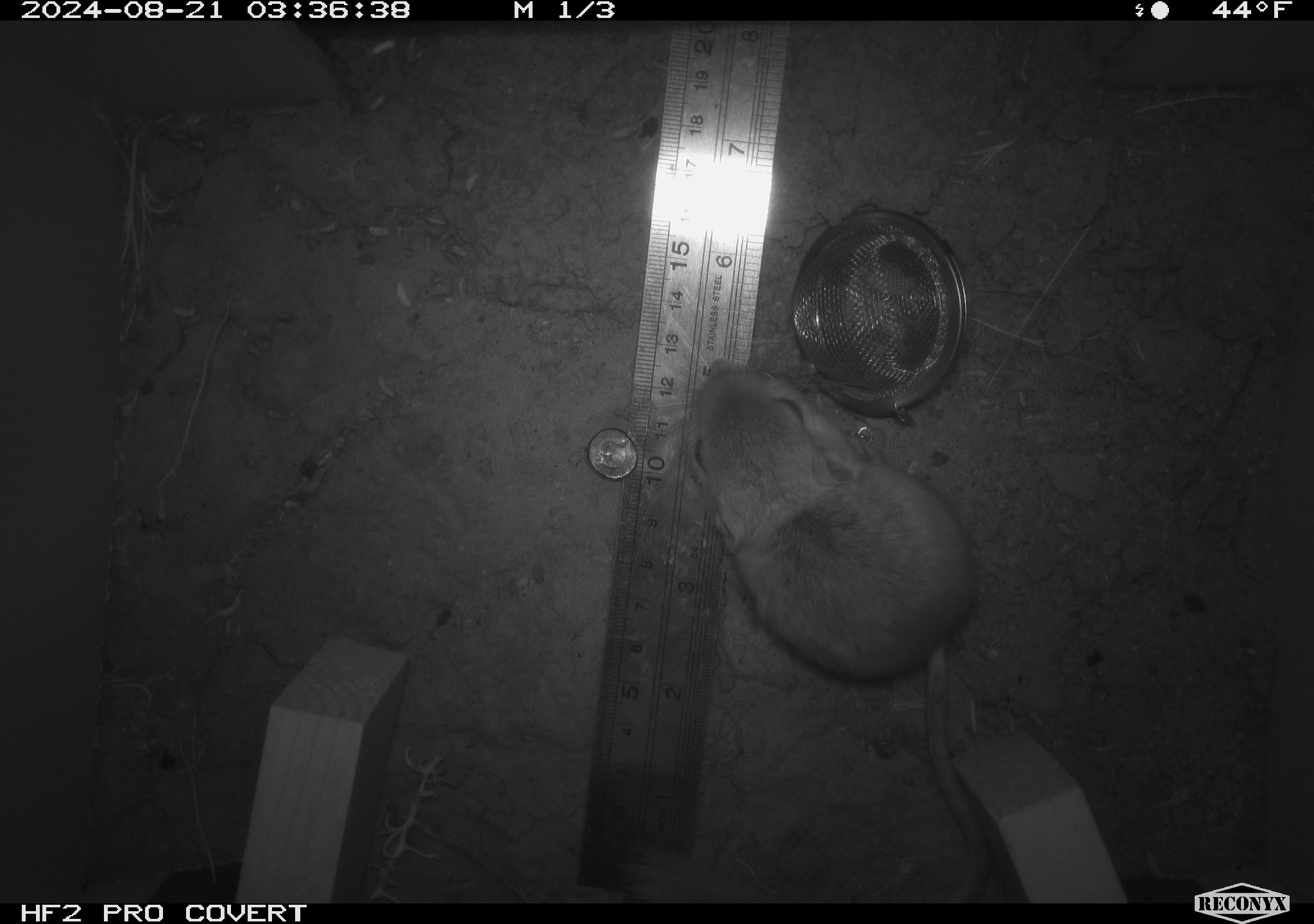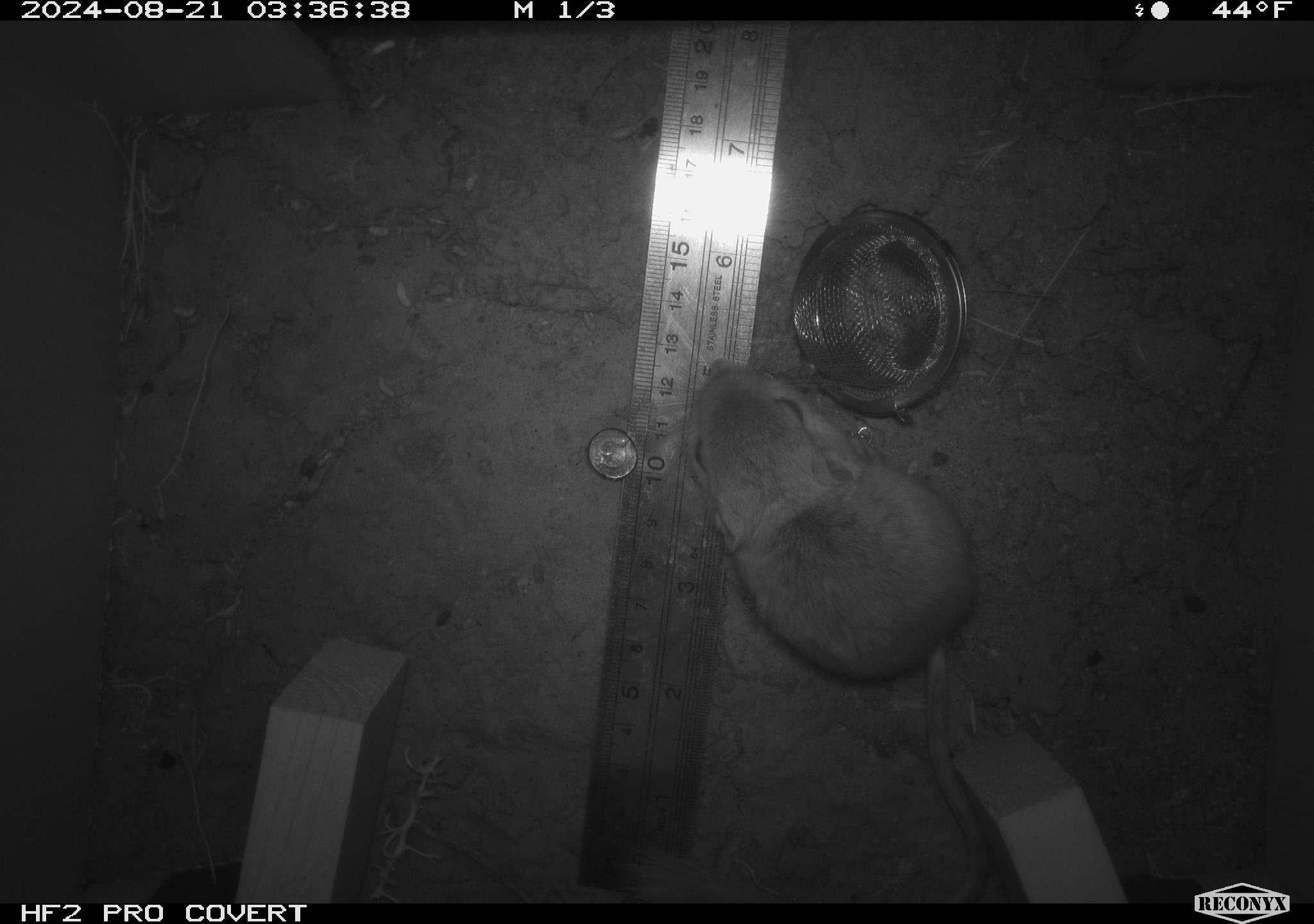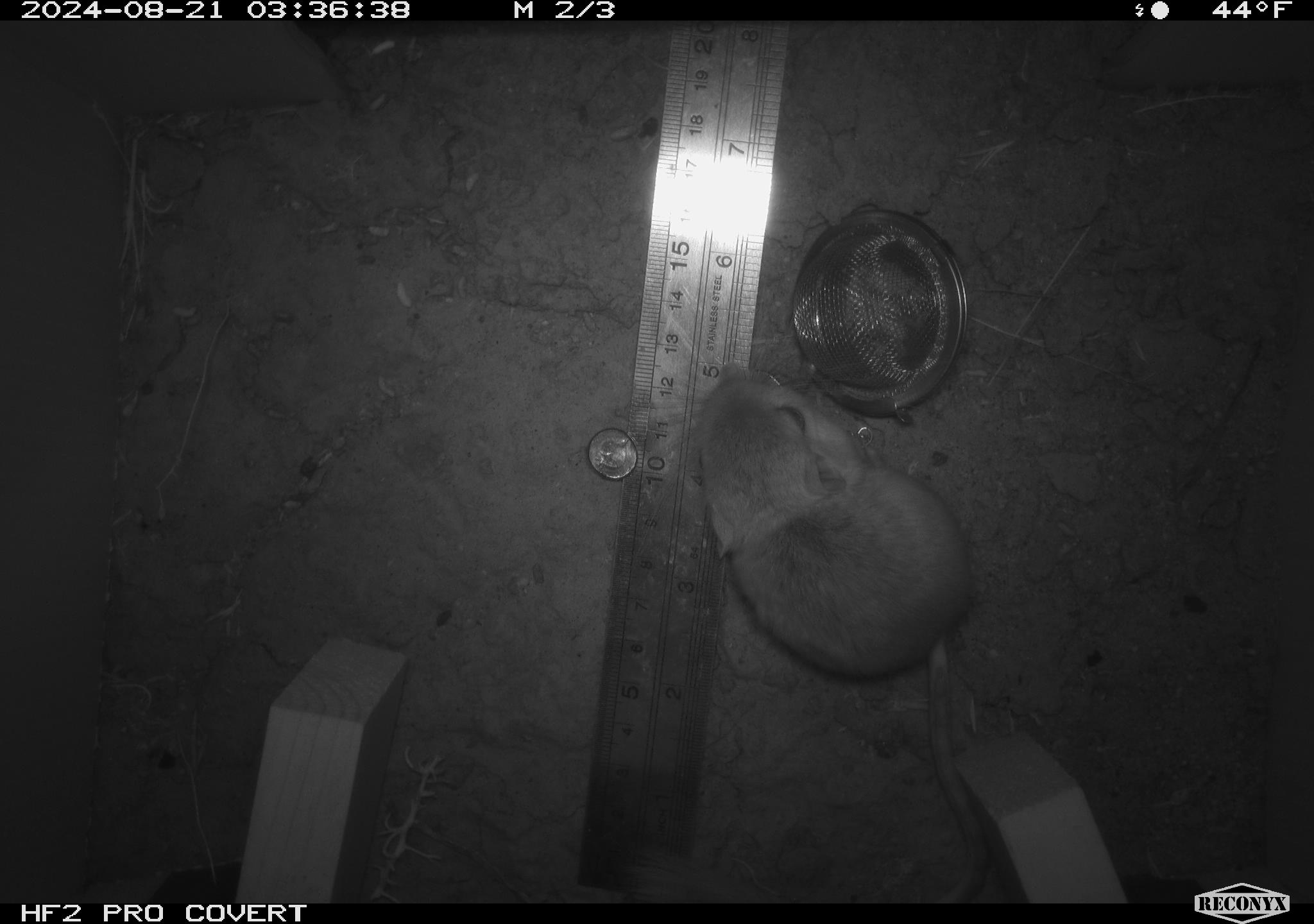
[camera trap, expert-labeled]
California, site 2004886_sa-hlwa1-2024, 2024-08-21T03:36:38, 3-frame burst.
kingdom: Animalia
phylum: Chordata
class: Mammalia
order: Rodentia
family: Heteromyidae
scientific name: Heteromyidae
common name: kangaroo rats and pocket mice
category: heteromyidae family